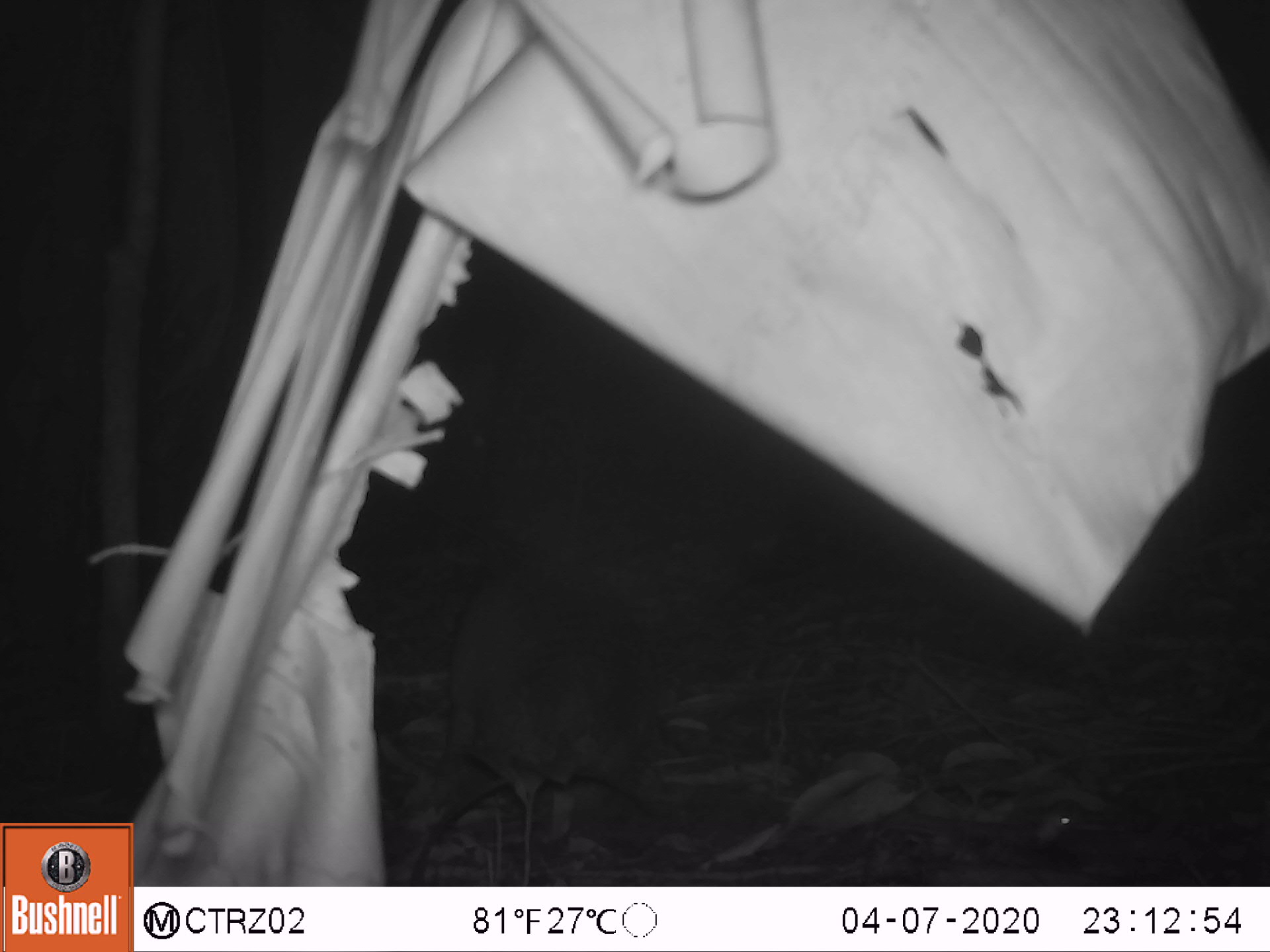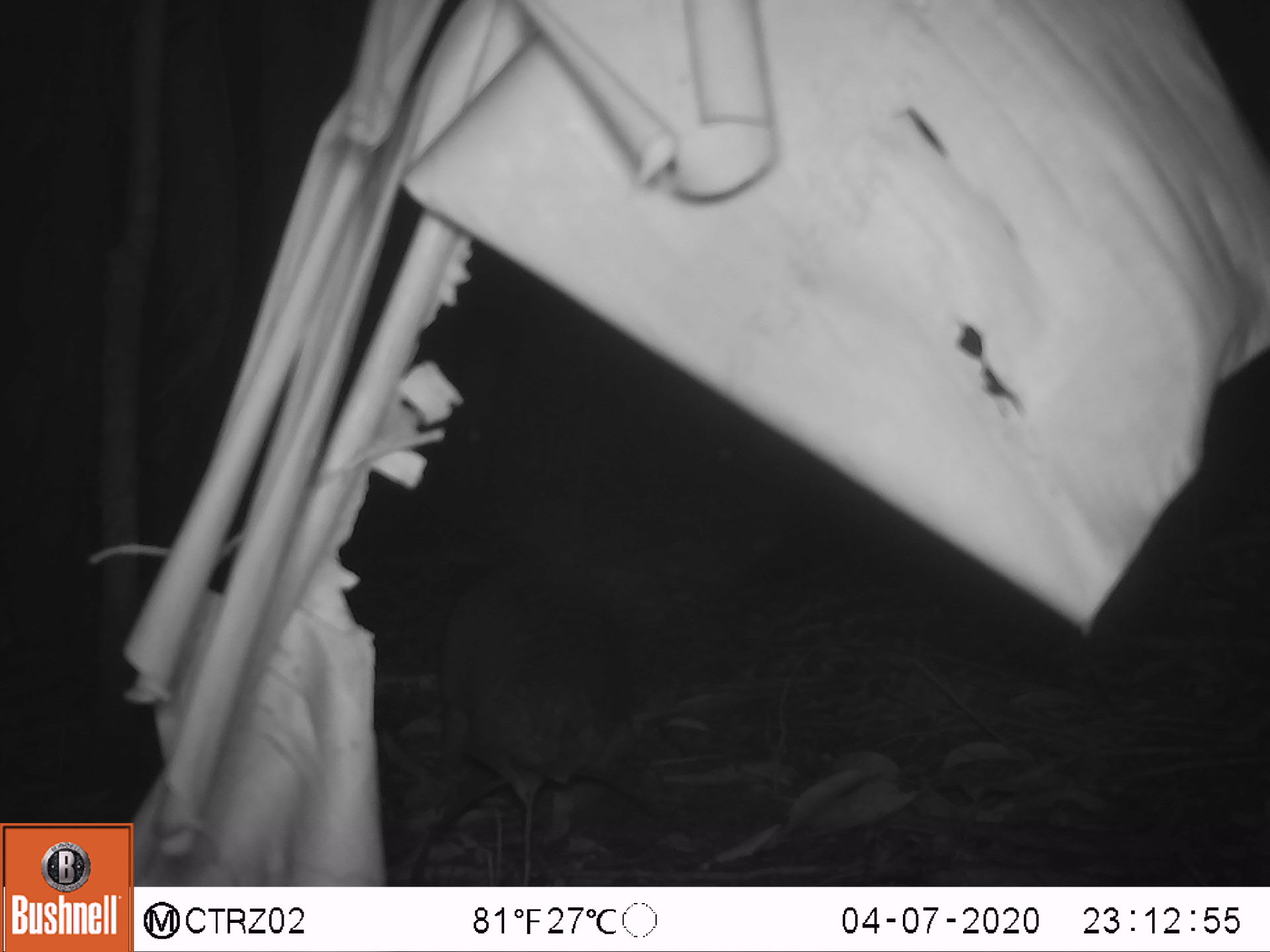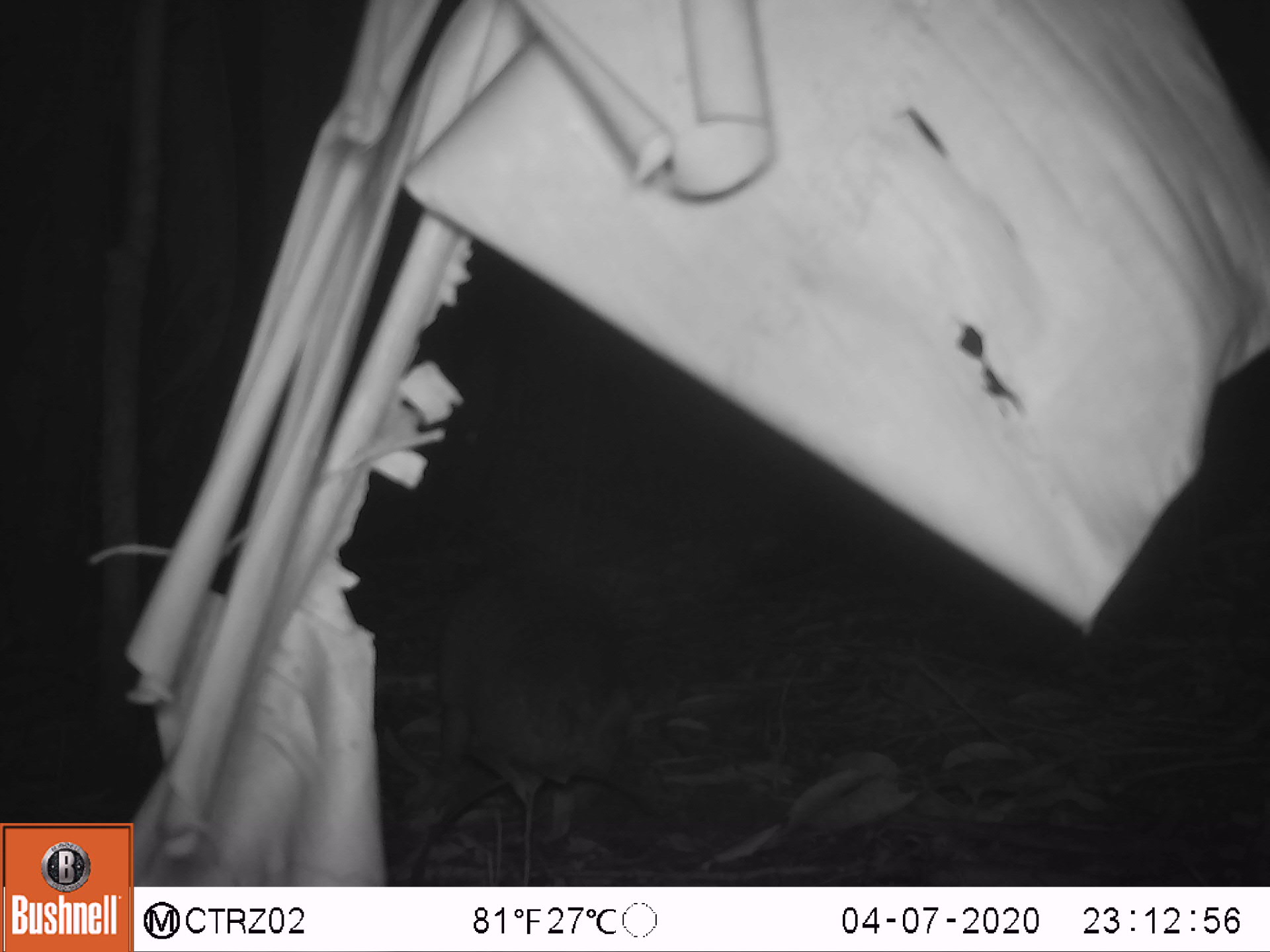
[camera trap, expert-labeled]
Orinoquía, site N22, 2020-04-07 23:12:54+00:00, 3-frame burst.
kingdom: Animalia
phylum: Chordata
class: Mammalia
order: Cingulata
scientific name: Cingulata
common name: armadillo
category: unknown armadillo